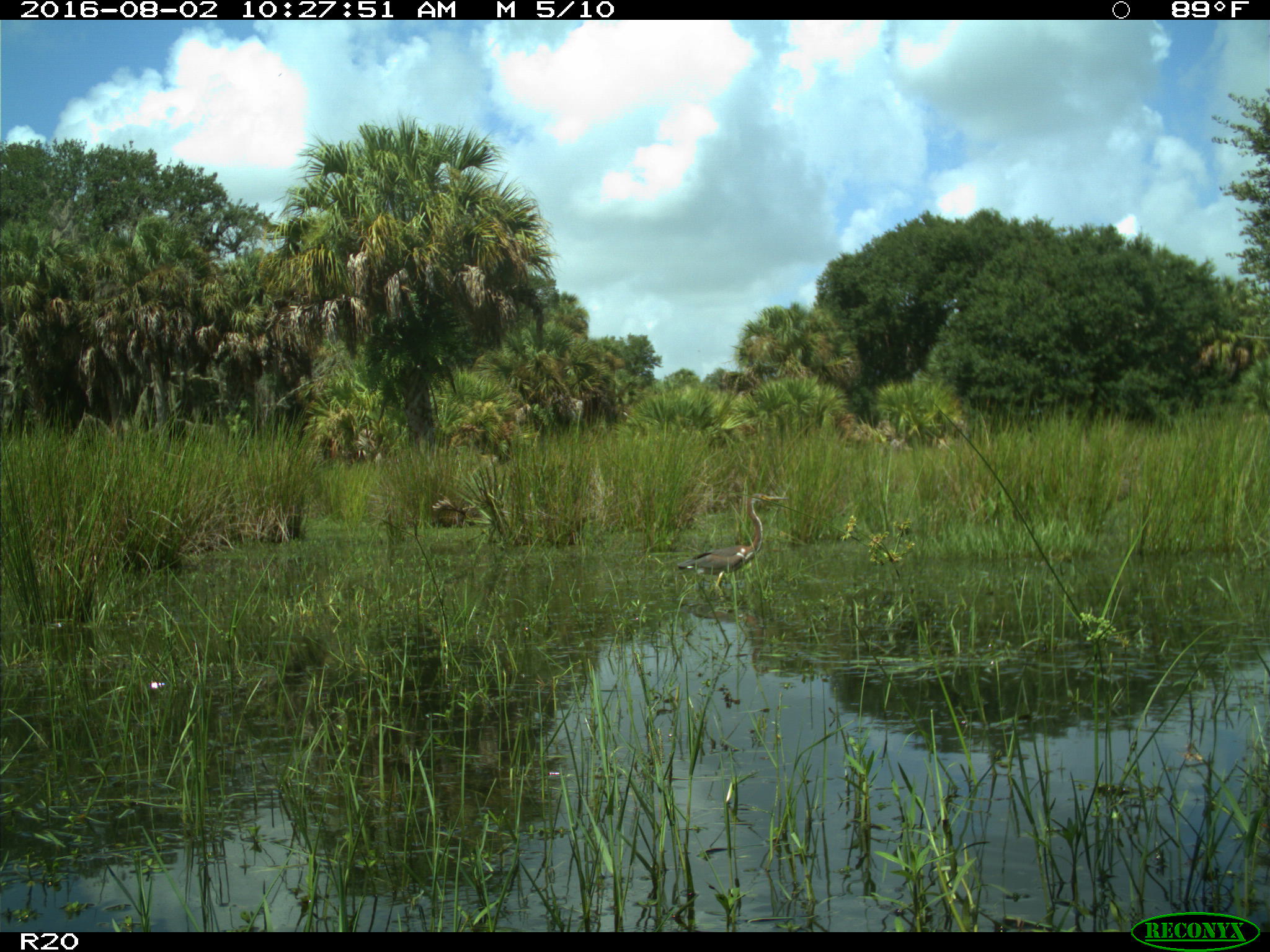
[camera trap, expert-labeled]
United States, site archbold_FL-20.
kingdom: Animalia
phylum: Chordata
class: Aves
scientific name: Aves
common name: birds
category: unidentified bird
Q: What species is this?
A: Unidentified bird (birds) (Aves).